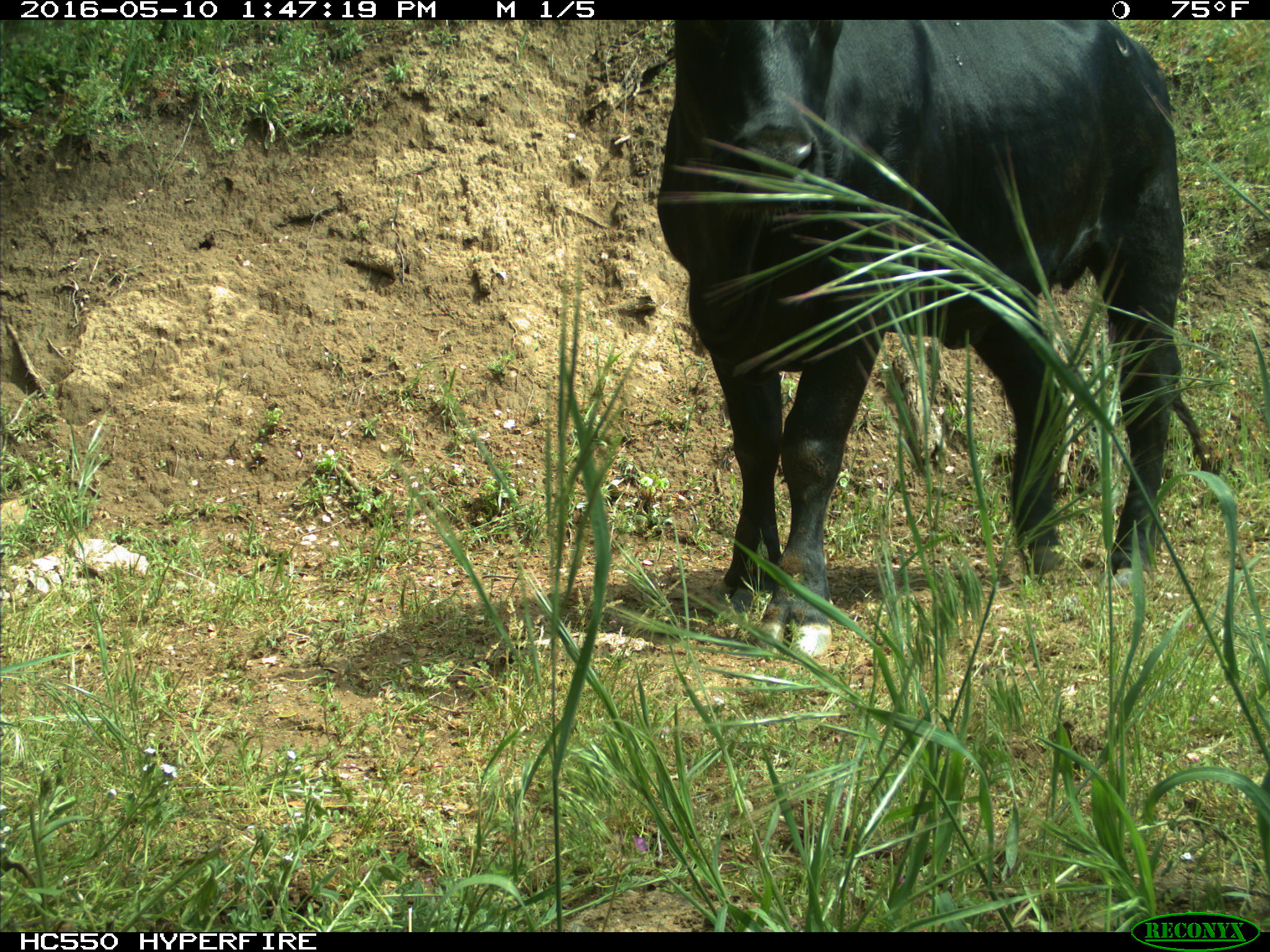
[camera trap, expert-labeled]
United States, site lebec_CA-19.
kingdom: Animalia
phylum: Chordata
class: Mammalia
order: Artiodactyla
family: Bovidae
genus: Bos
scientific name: Bos taurus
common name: domestic cow